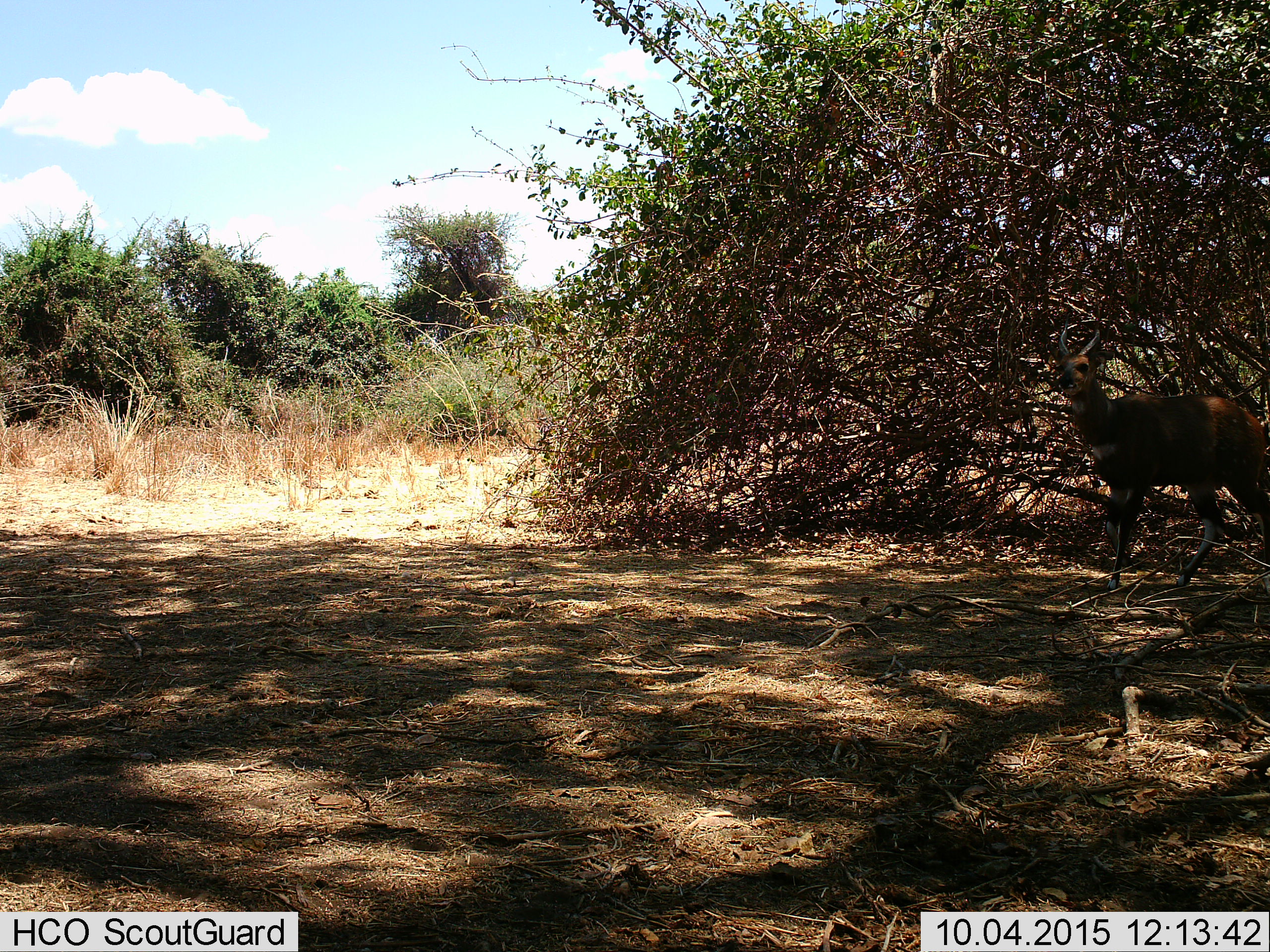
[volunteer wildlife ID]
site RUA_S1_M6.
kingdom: Animalia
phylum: Chordata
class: Mammalia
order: Artiodactyla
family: Bovidae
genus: Tragelaphus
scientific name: Tragelaphus scriptus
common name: bushbuck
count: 1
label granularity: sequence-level